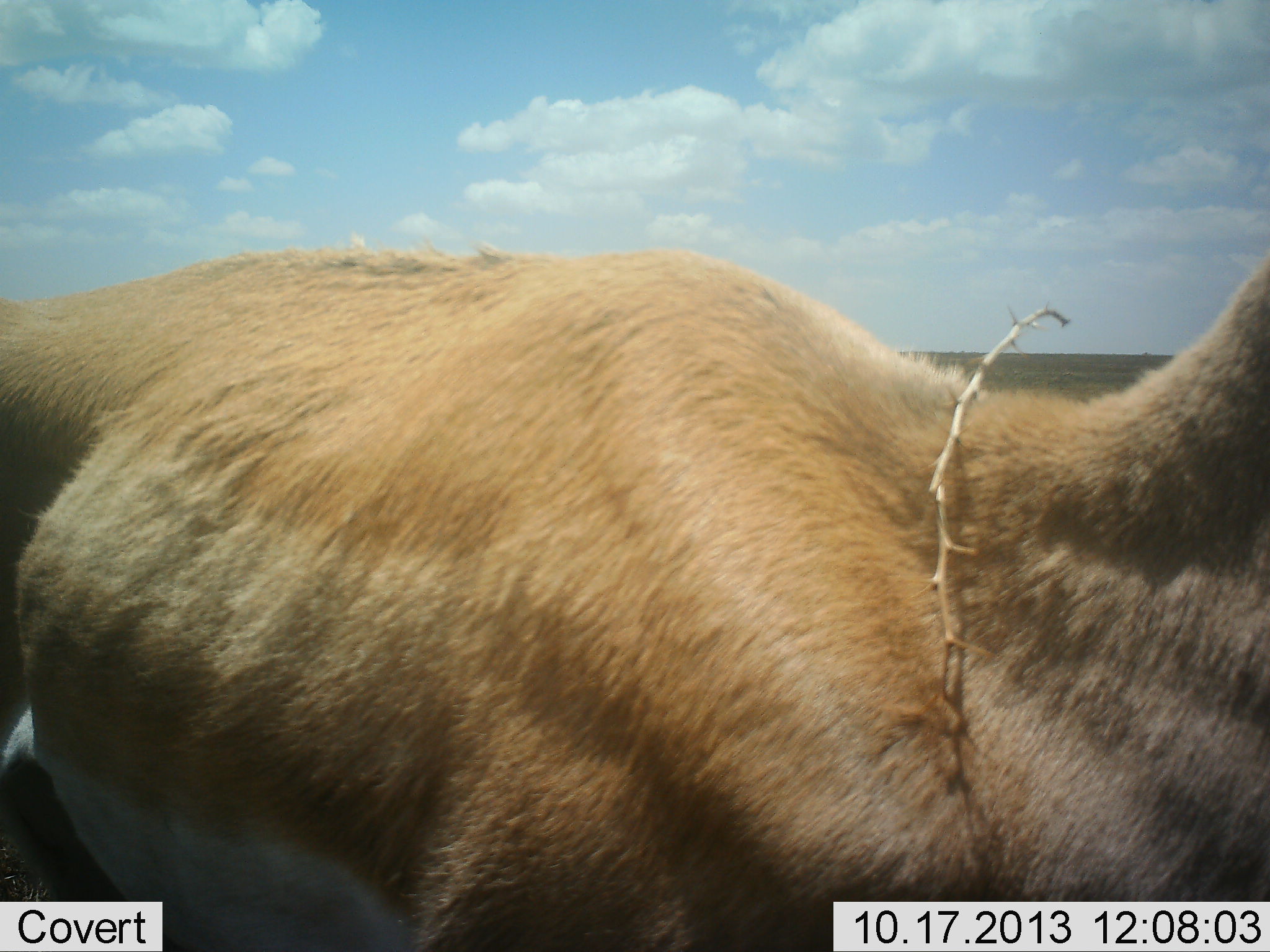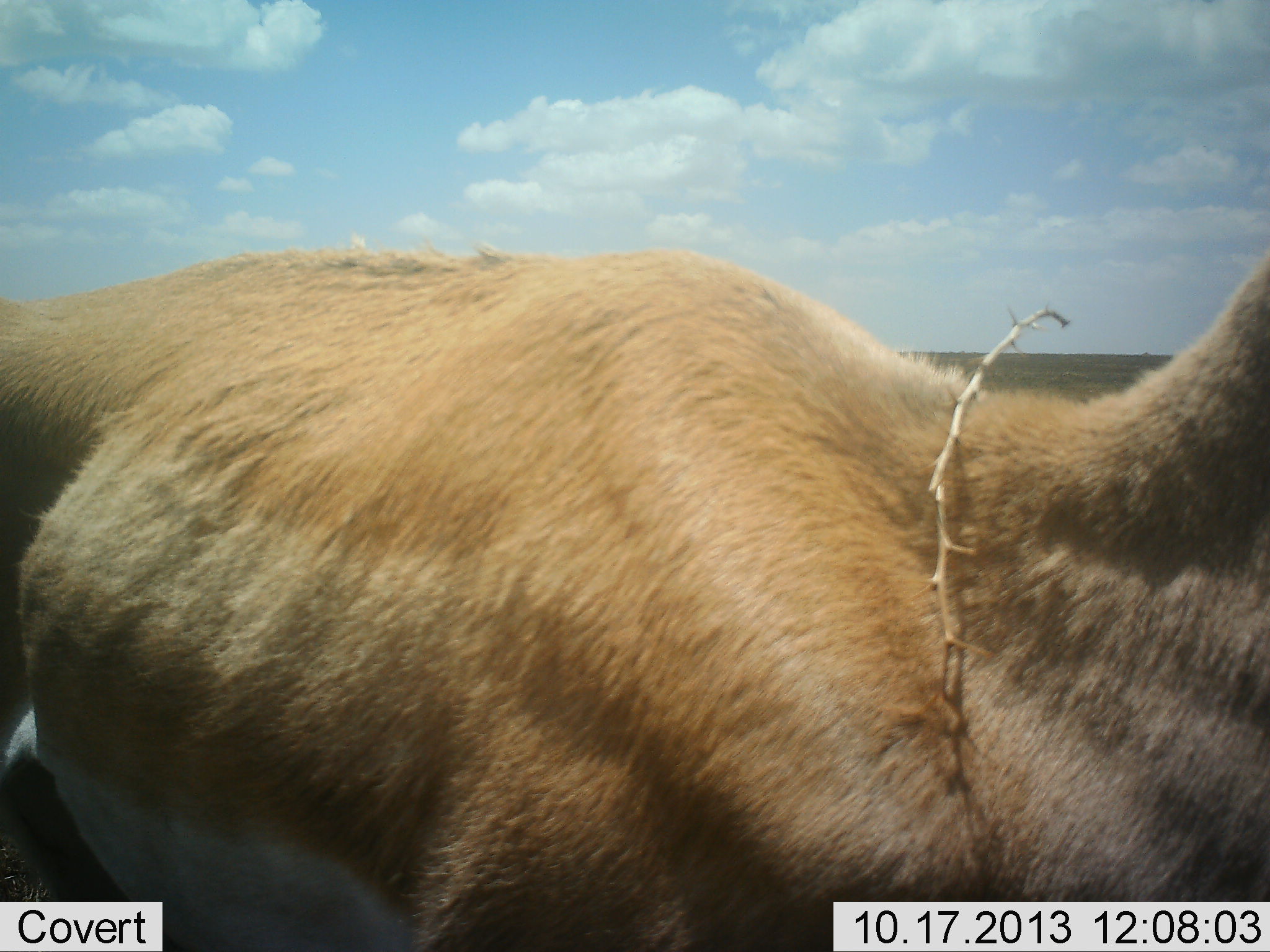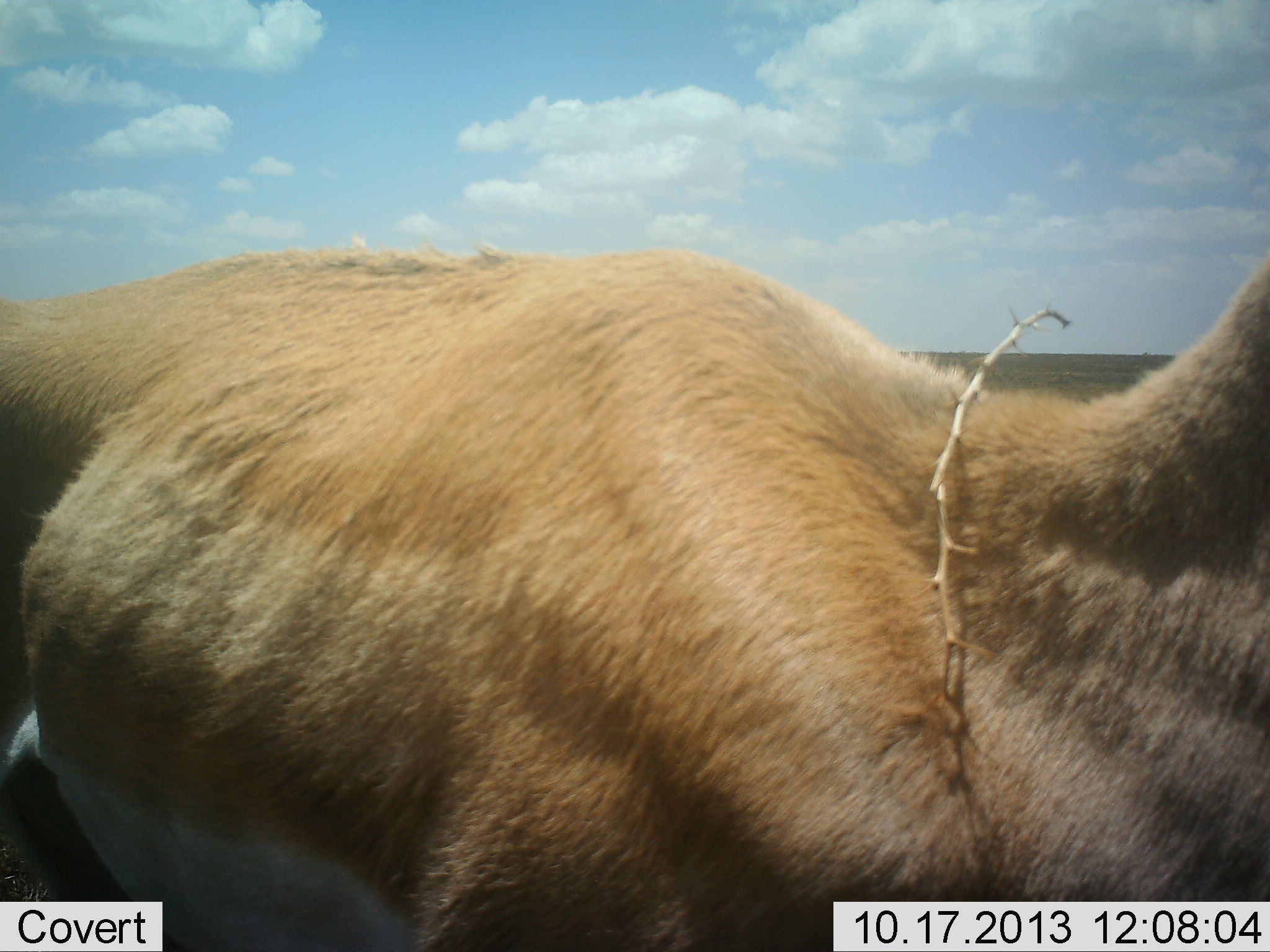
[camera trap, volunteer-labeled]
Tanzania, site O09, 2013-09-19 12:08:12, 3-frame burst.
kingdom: Animalia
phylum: Chordata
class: Mammalia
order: Artiodactyla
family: Bovidae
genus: Nanger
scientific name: Nanger granti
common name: grant's gazelle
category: gazellegrants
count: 1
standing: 91%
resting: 9%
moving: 0%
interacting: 0%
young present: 0%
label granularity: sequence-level